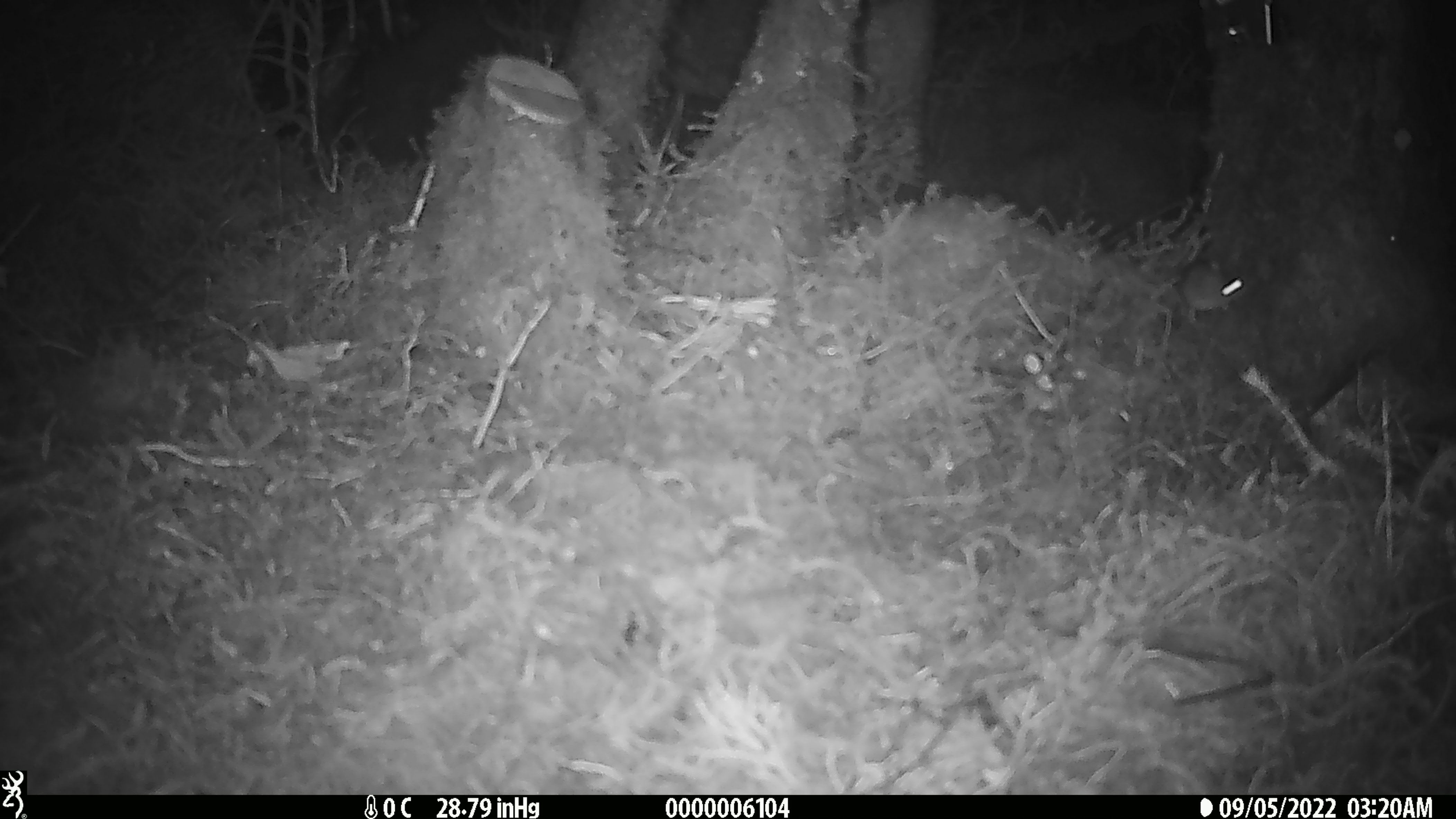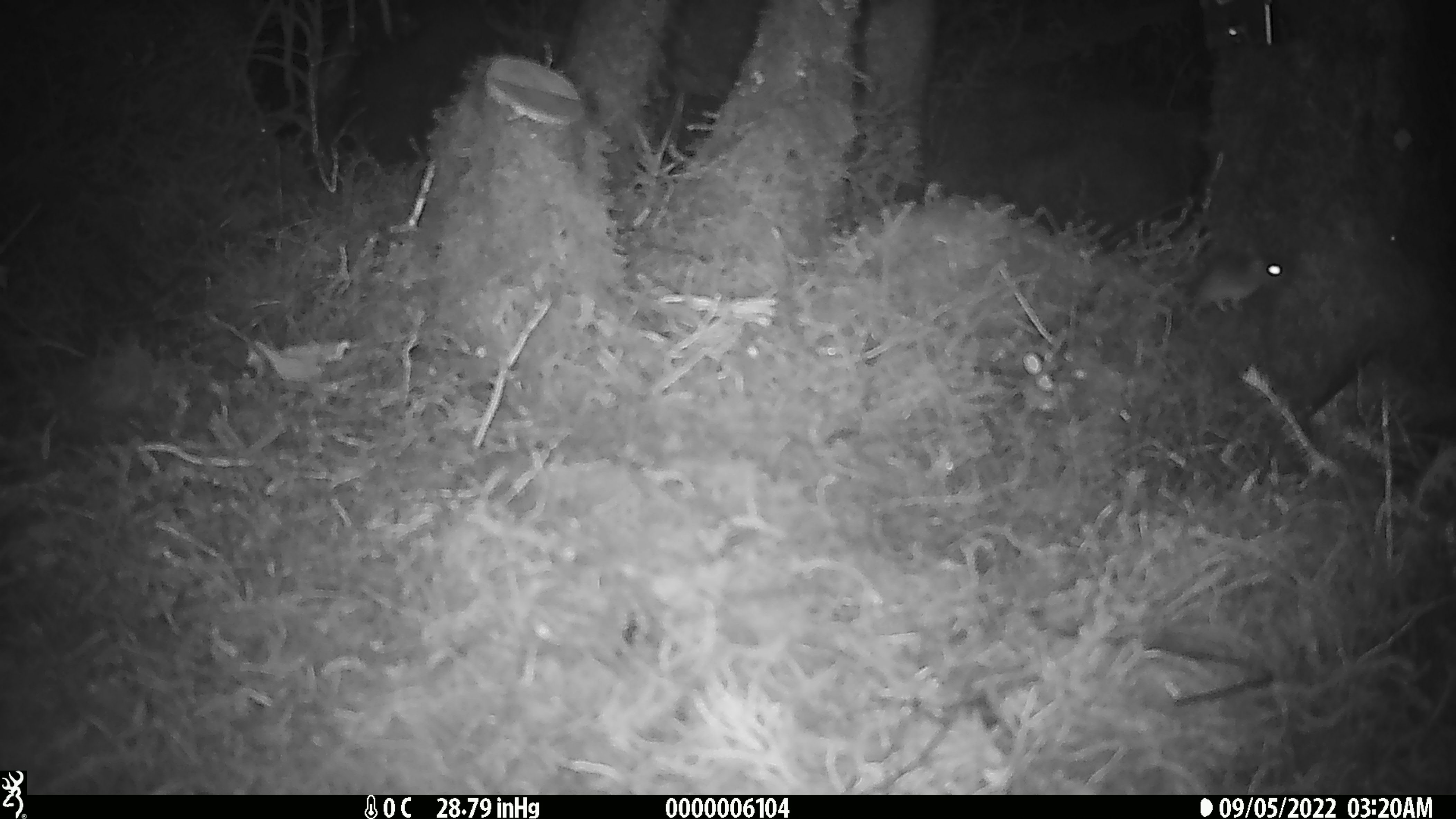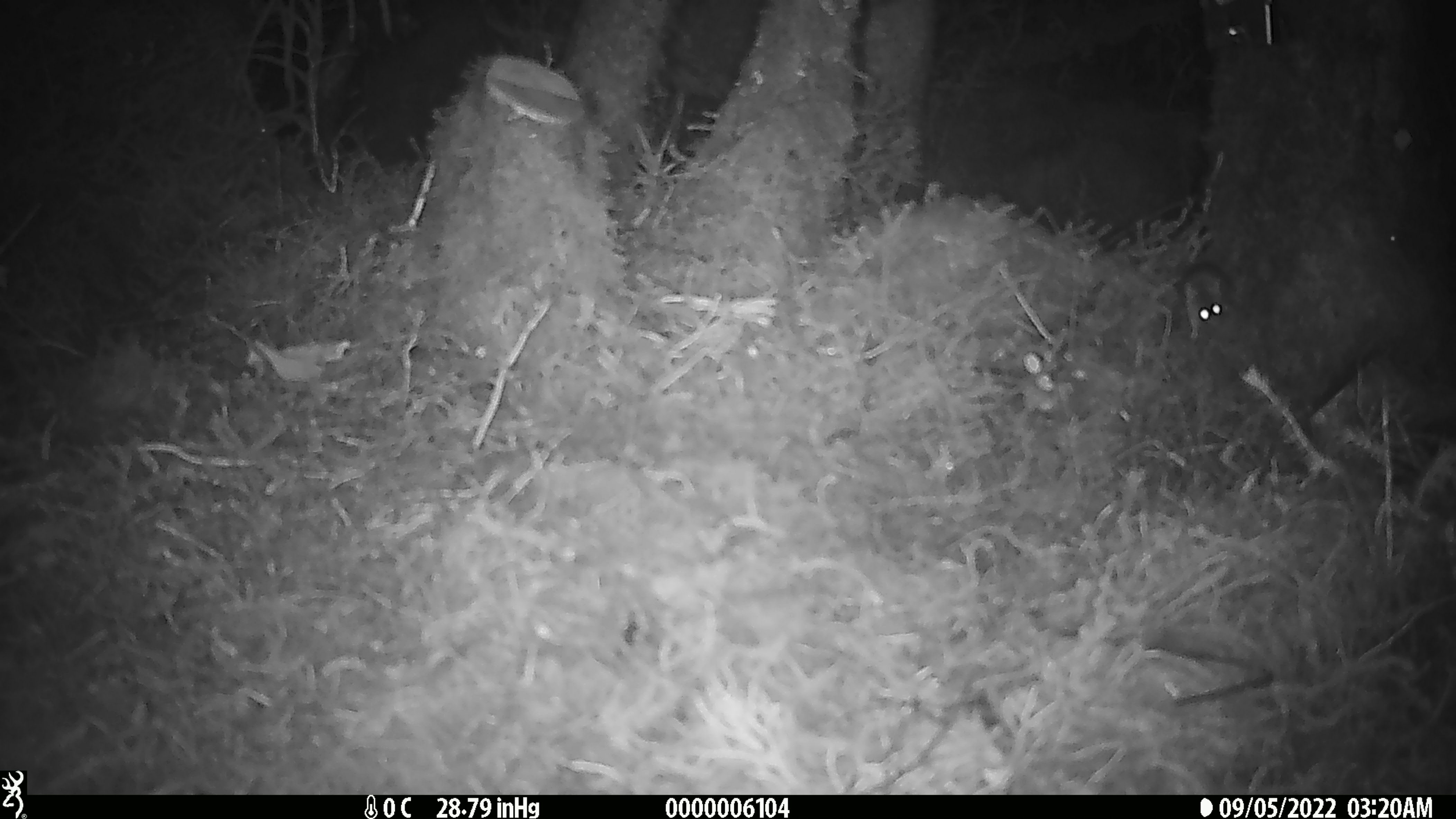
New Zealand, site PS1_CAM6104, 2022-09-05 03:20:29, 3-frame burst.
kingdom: Animalia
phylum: Chordata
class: Mammalia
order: Rodentia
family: Muridae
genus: Mus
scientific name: Mus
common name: mouse